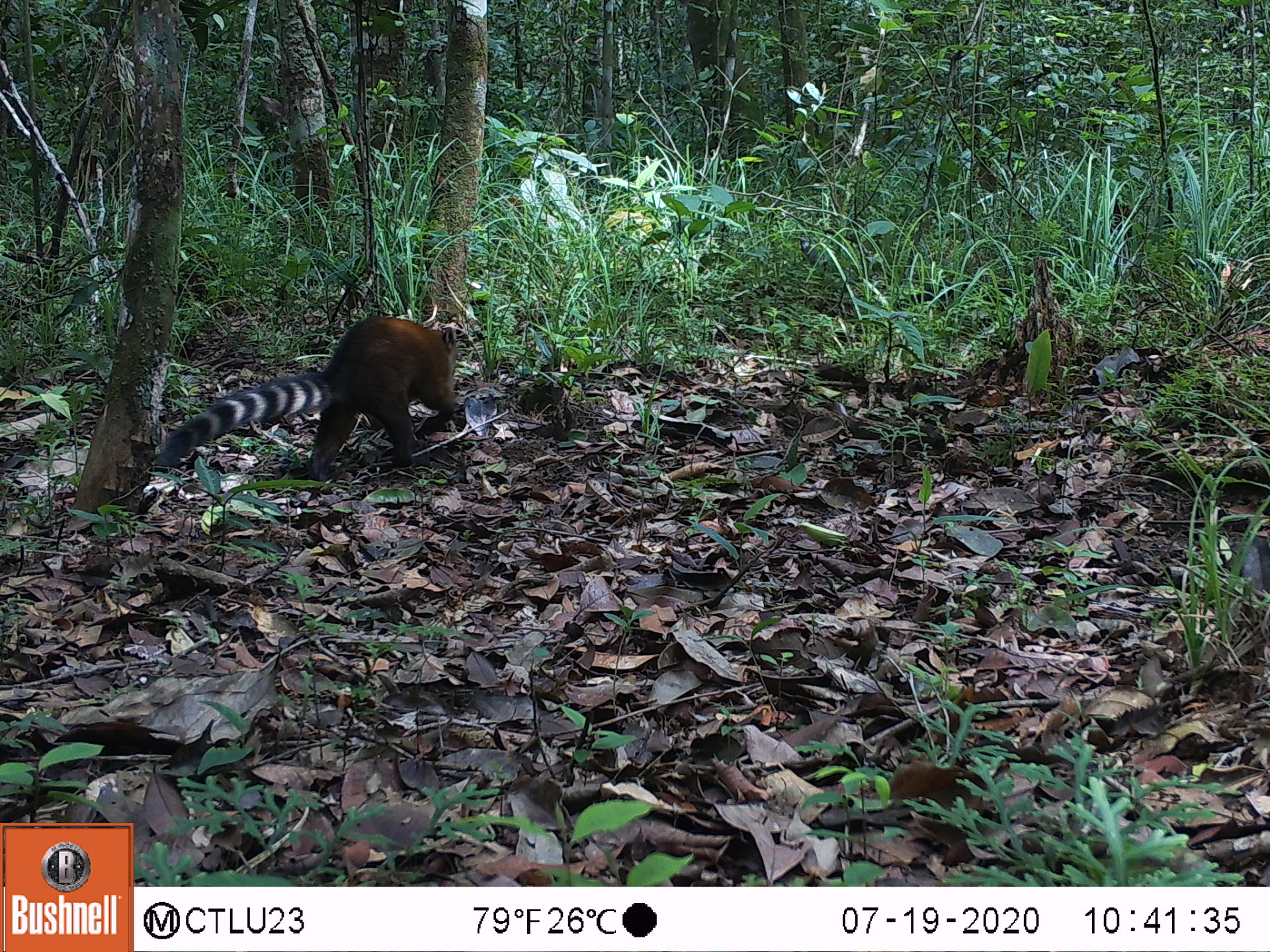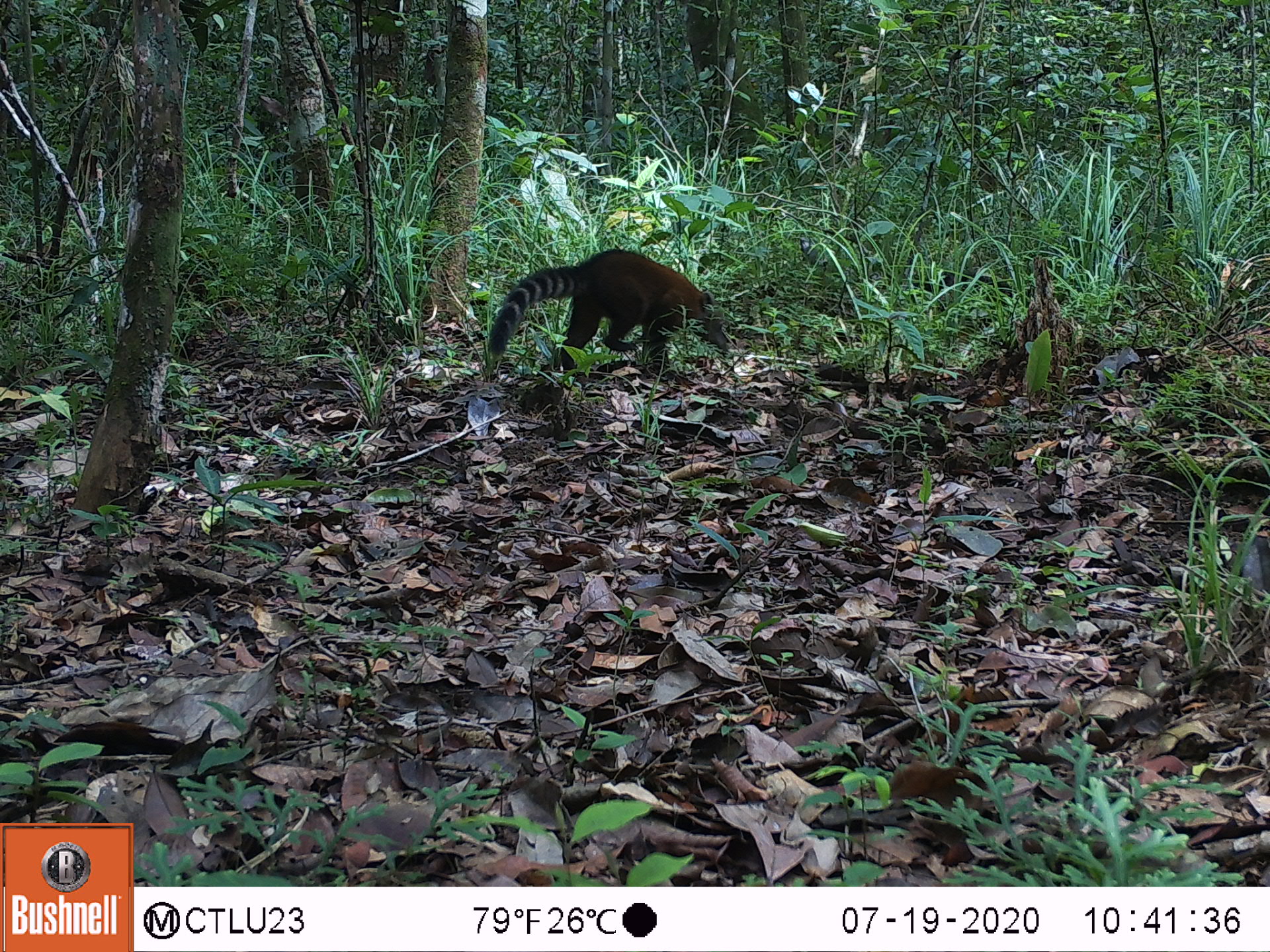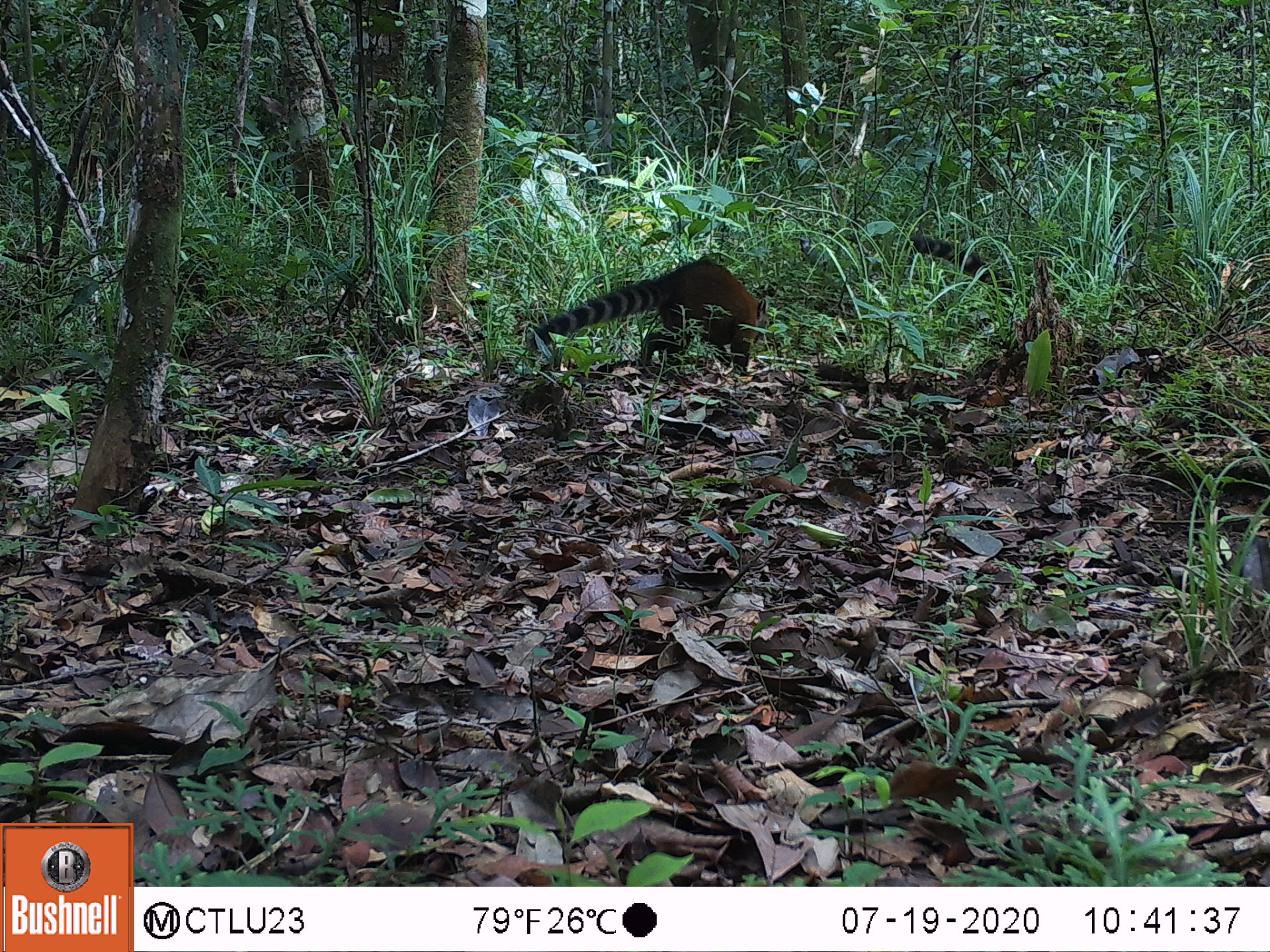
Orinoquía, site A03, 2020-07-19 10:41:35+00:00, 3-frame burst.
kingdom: Animalia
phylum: Chordata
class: Mammalia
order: Carnivora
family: Procyonidae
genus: Nasua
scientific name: Nasua nasua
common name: south american coati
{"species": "south american coati (Nasua nasua)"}